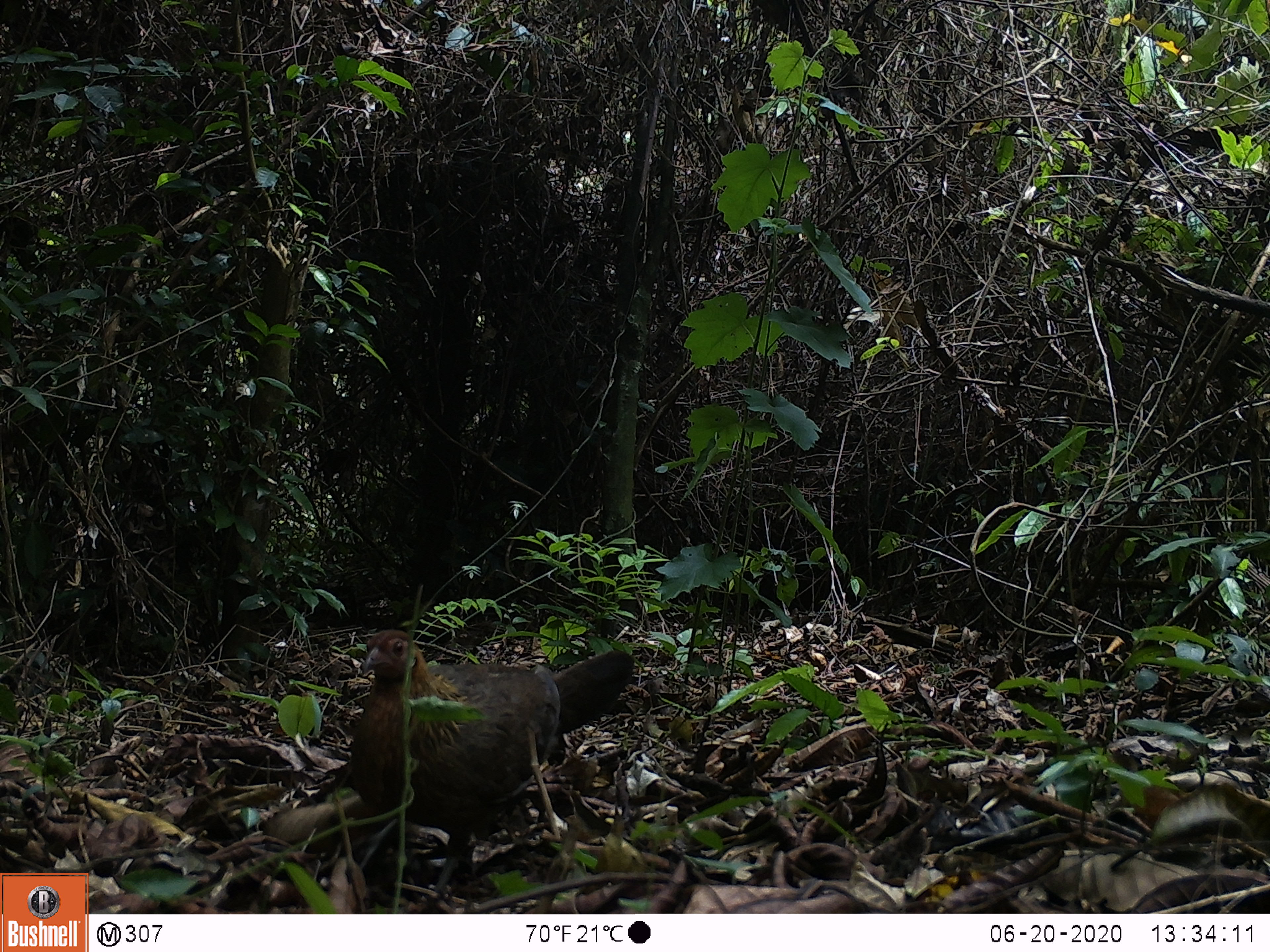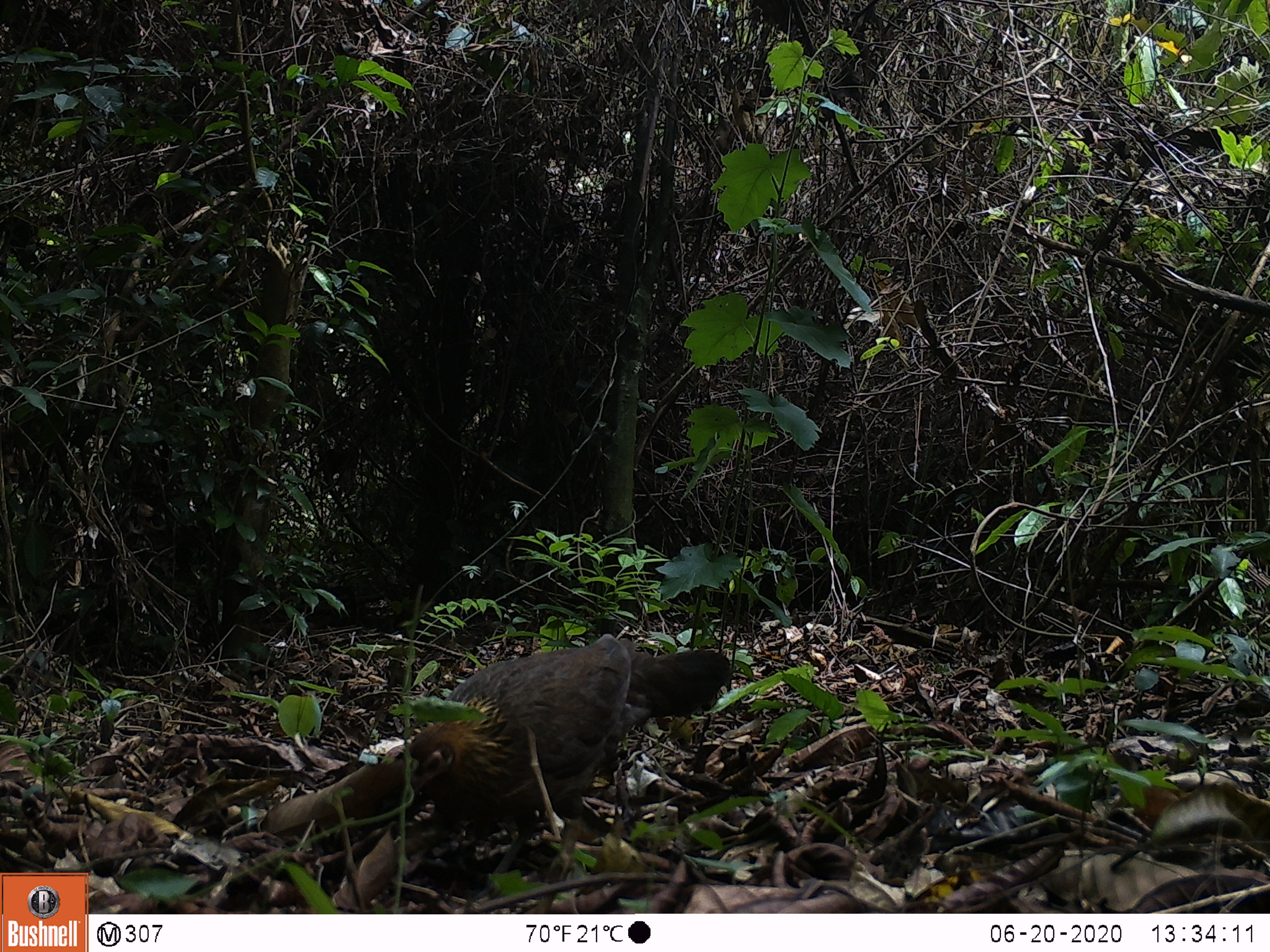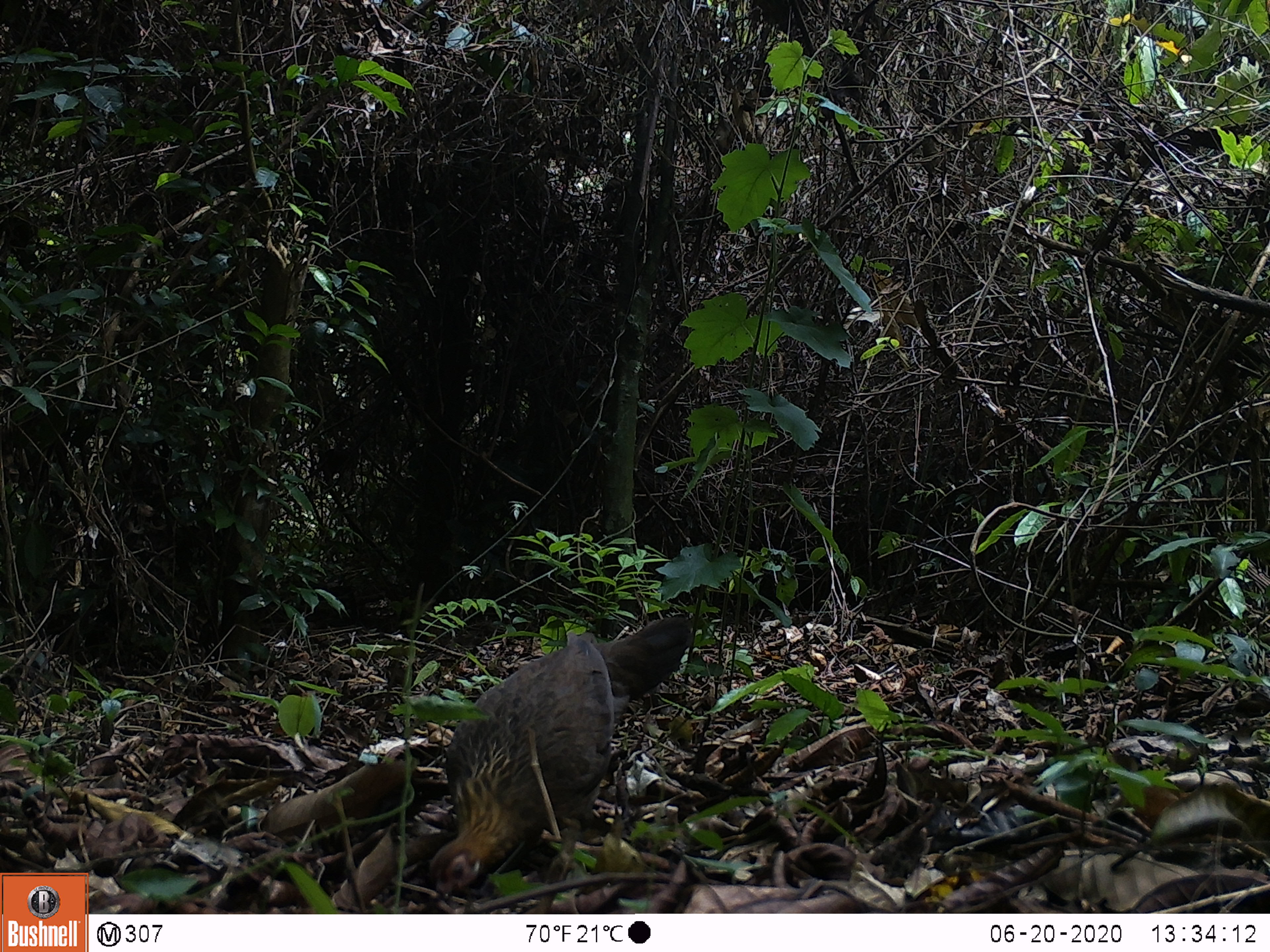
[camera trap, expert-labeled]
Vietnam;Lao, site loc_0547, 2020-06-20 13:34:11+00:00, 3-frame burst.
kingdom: Animalia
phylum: Chordata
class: Aves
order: Galliformes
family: Phasianidae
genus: Gallus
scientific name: Gallus gallus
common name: red junglefowl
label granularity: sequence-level